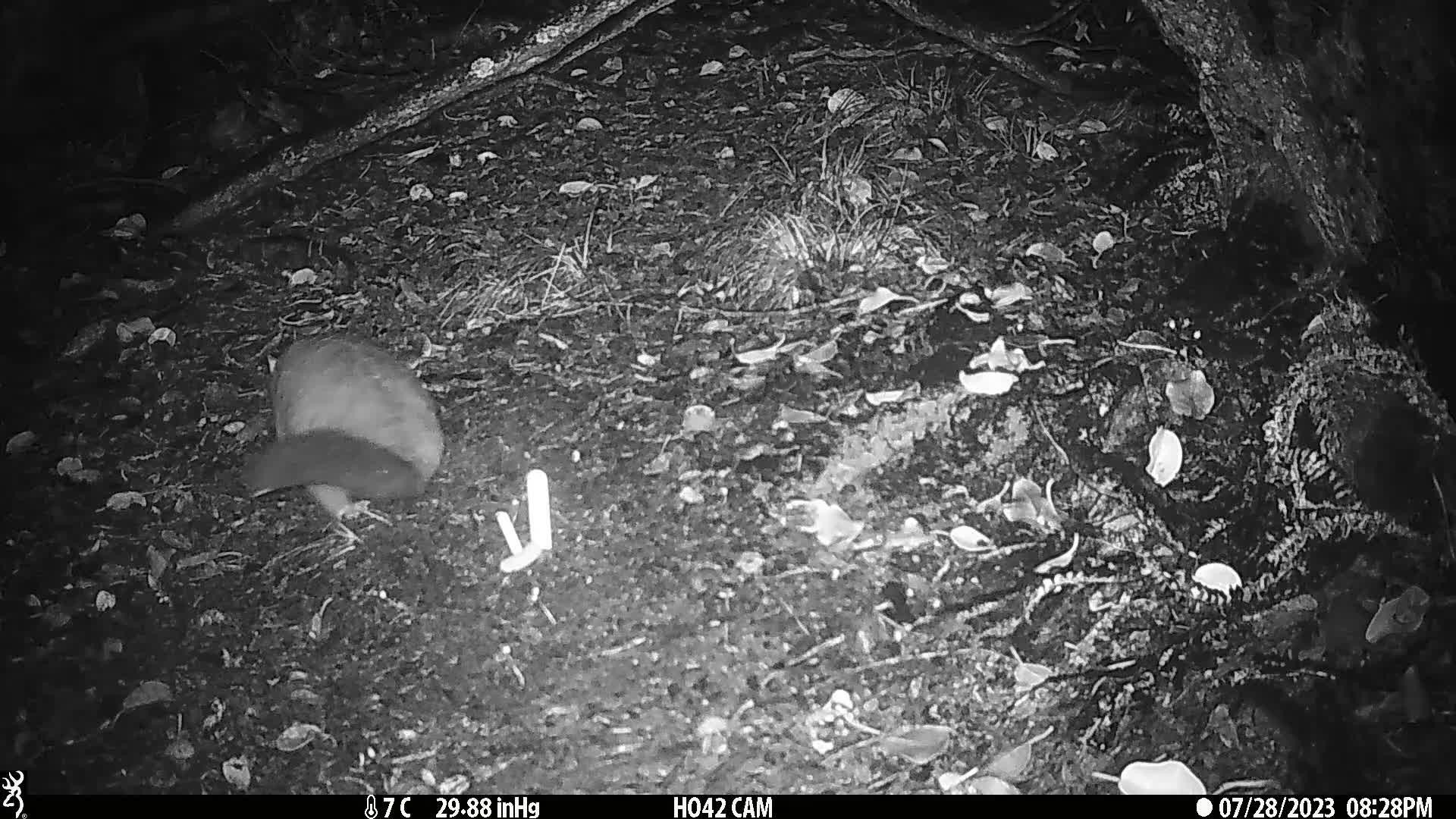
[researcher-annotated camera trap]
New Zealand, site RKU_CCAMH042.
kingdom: Animalia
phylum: Chordata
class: Mammalia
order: Diprotodontia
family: Phalangeridae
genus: Trichosurus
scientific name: Trichosurus vulpecula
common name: common brushtail possum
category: possum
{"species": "possum (common brushtail possum) (Trichosurus vulpecula)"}